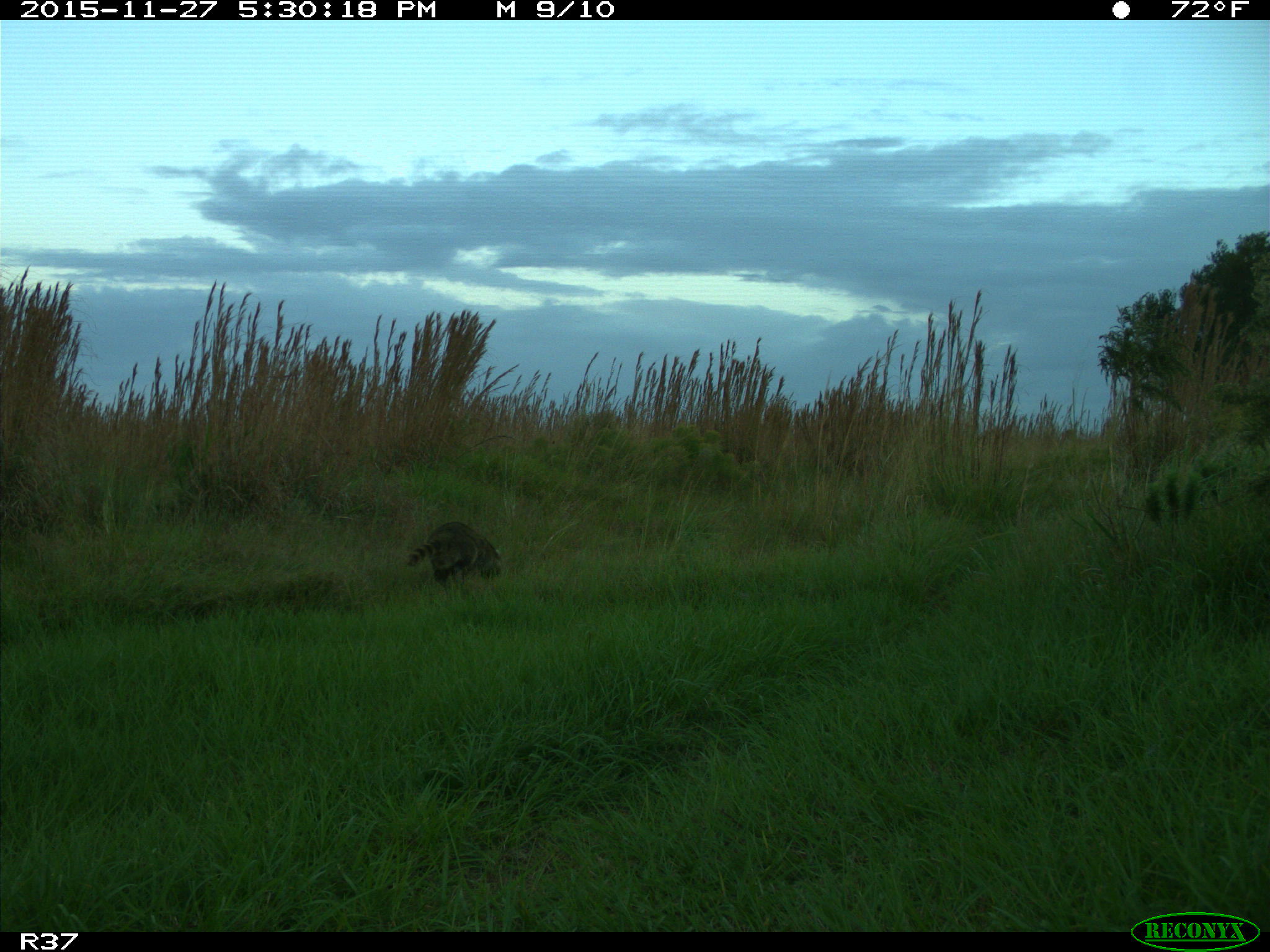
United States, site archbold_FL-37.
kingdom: Animalia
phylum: Chordata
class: Mammalia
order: Carnivora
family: Procyonidae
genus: Procyon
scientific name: Procyon lotor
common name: common raccoon